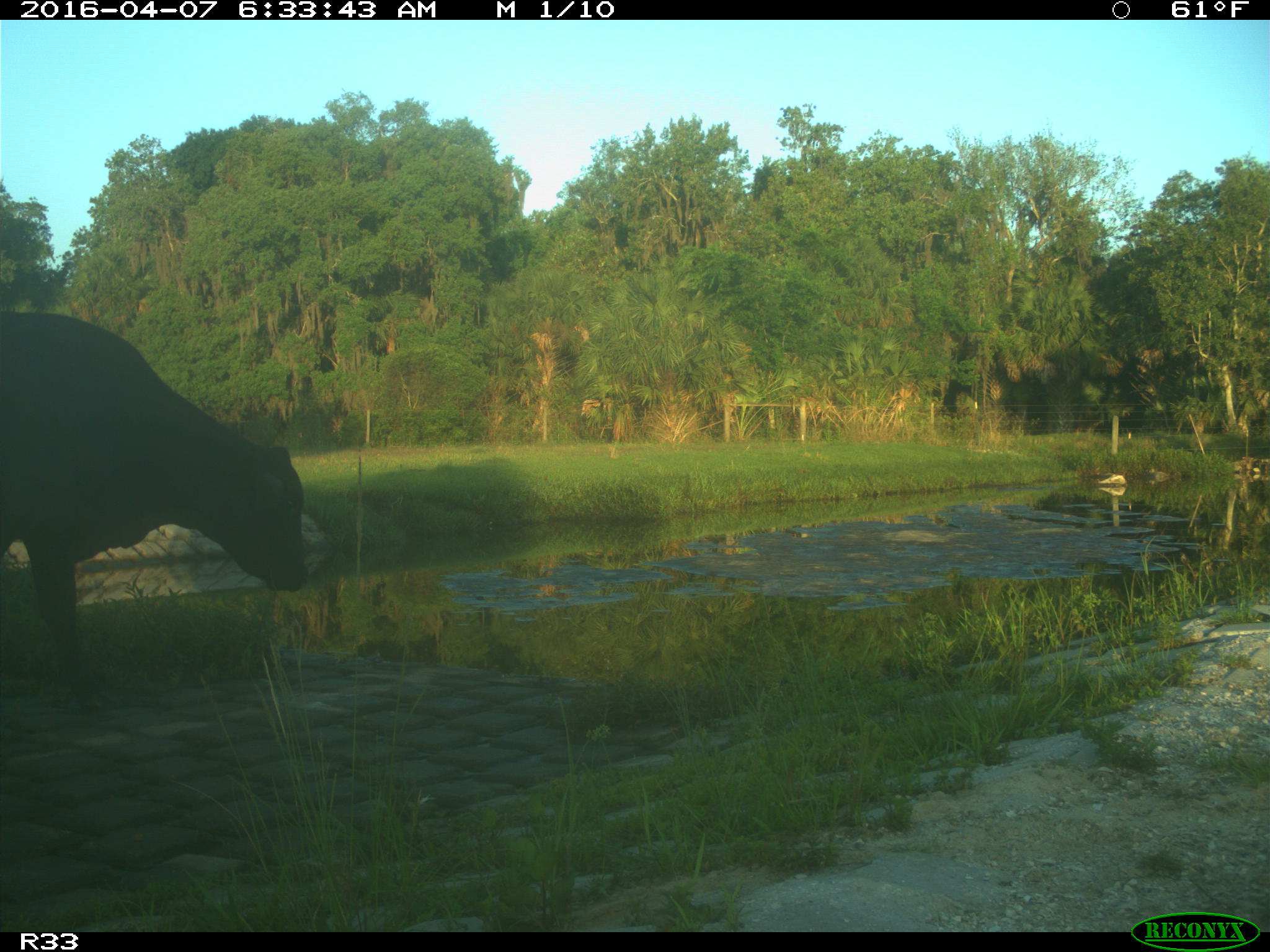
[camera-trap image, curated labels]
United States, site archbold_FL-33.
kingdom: Animalia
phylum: Chordata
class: Mammalia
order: Artiodactyla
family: Bovidae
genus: Bos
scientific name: Bos taurus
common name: domestic cow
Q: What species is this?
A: Bos taurus (domestic cow).